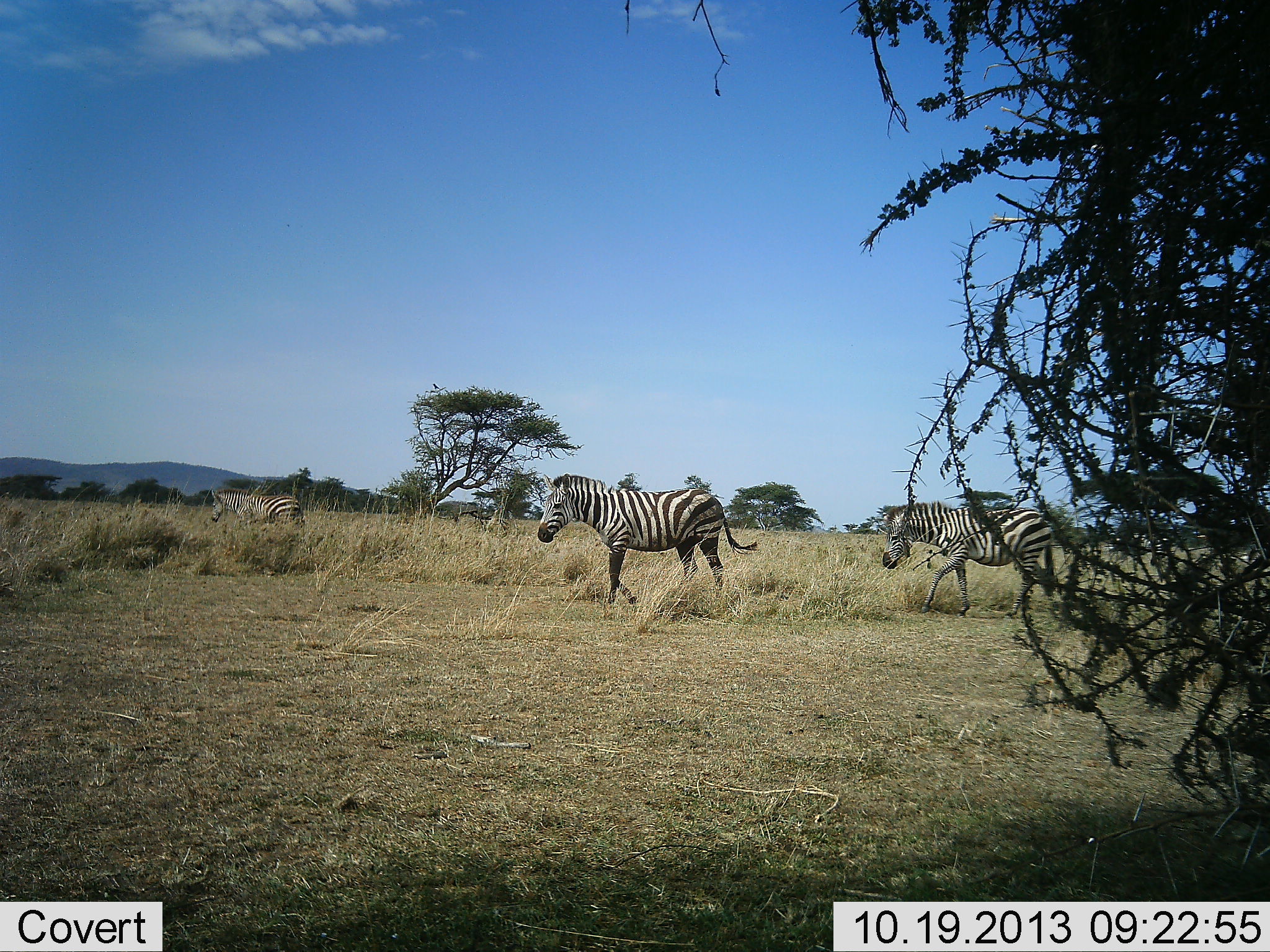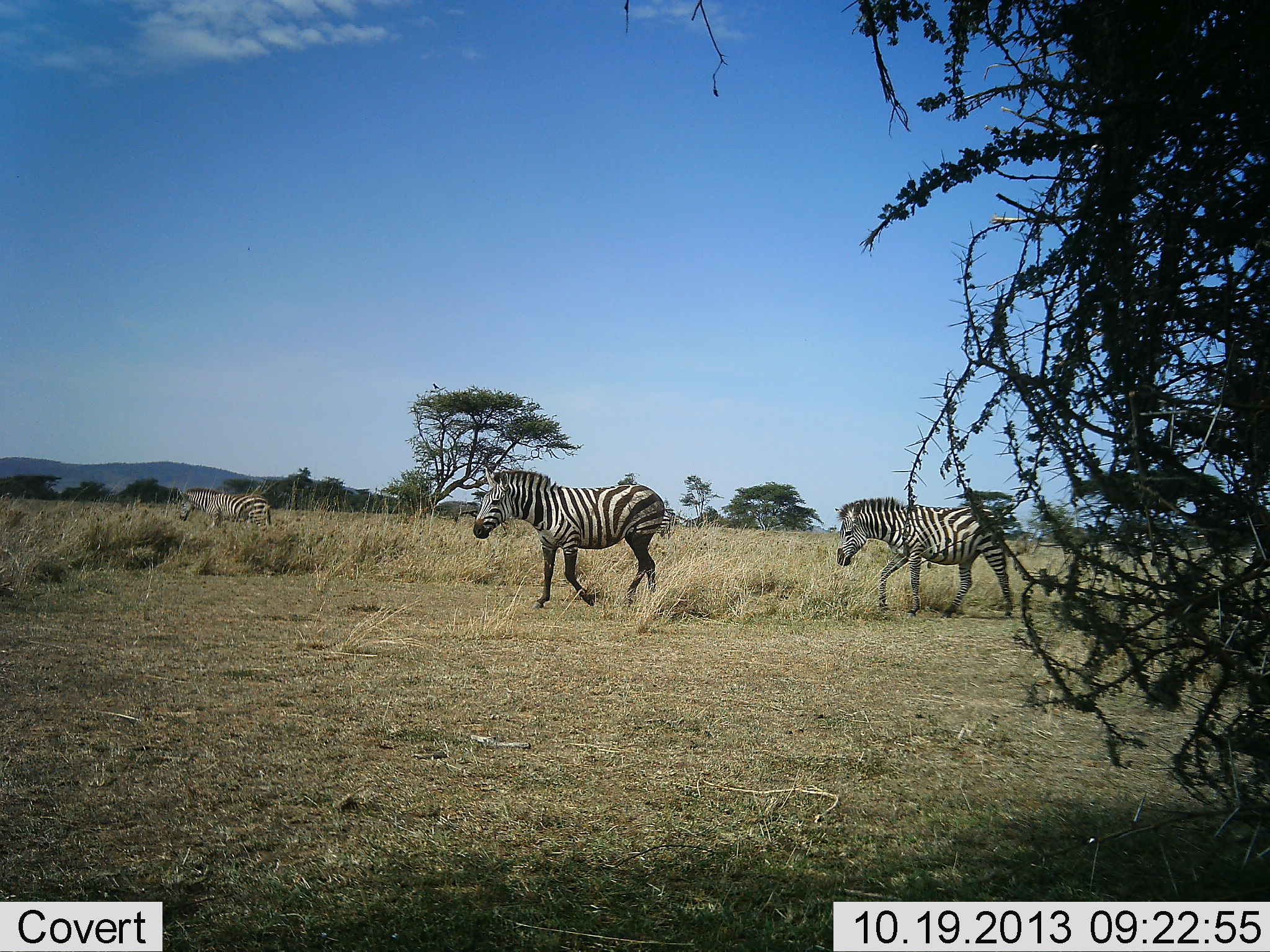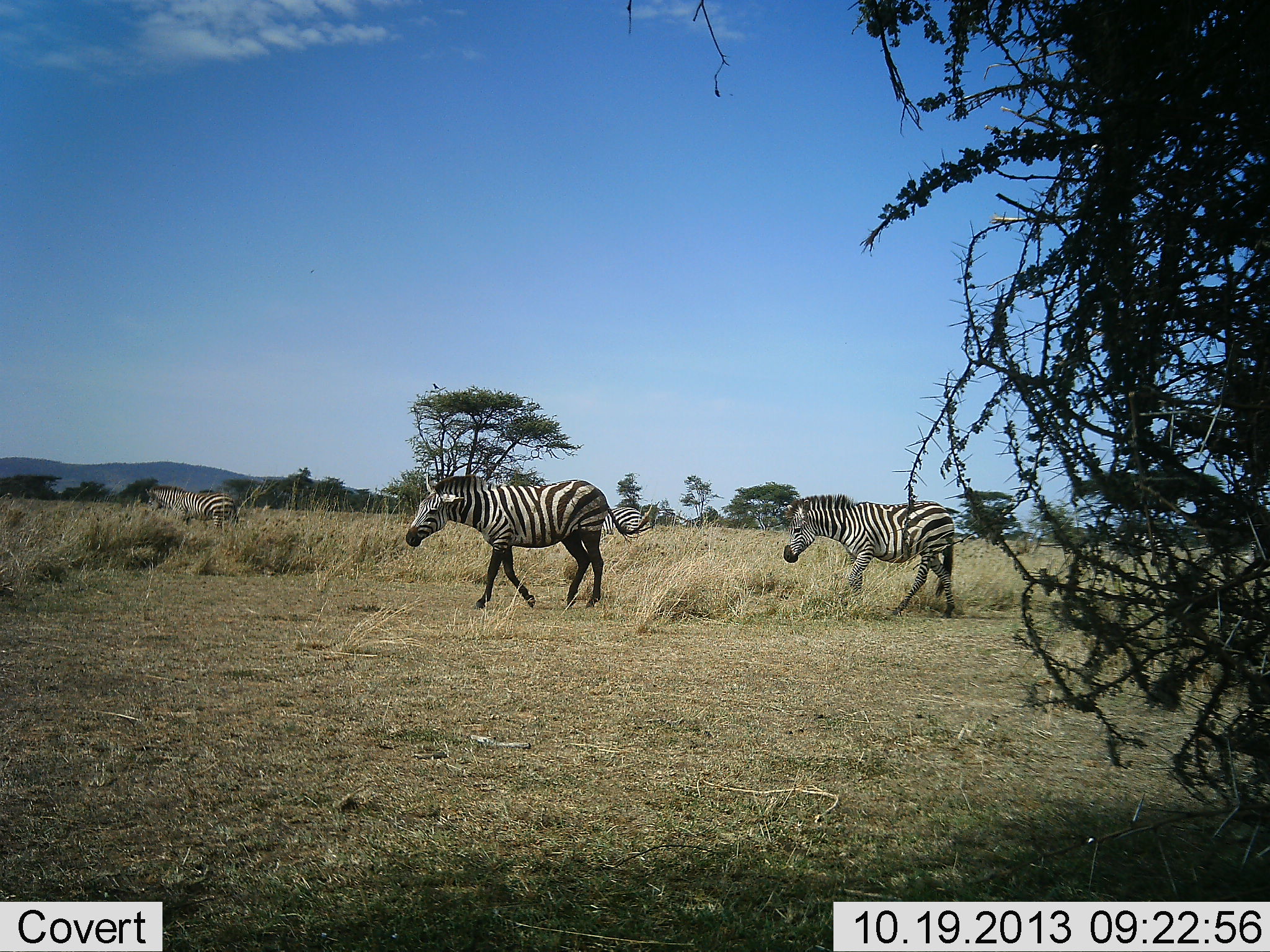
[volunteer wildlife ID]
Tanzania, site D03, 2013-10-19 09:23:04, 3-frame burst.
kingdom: Animalia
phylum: Chordata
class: Mammalia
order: Perissodactyla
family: Equidae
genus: Equus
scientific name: Equus quagga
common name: plains zebra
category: zebra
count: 3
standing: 10%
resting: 0%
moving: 100%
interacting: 0%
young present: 0%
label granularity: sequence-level